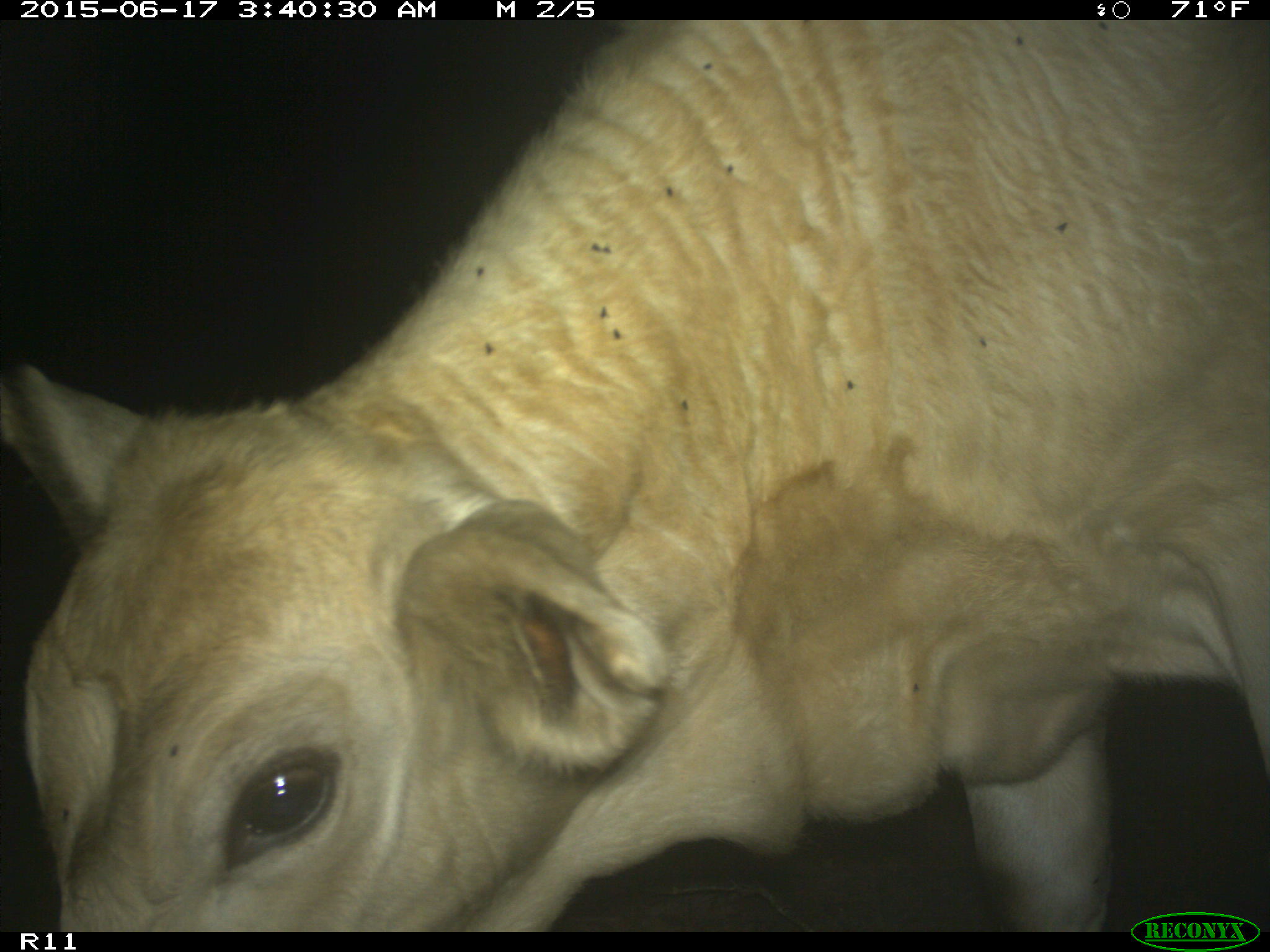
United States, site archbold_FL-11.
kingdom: Animalia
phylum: Chordata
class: Mammalia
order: Artiodactyla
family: Bovidae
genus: Bos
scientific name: Bos taurus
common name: domestic cow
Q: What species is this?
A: Bos taurus (domestic cow).